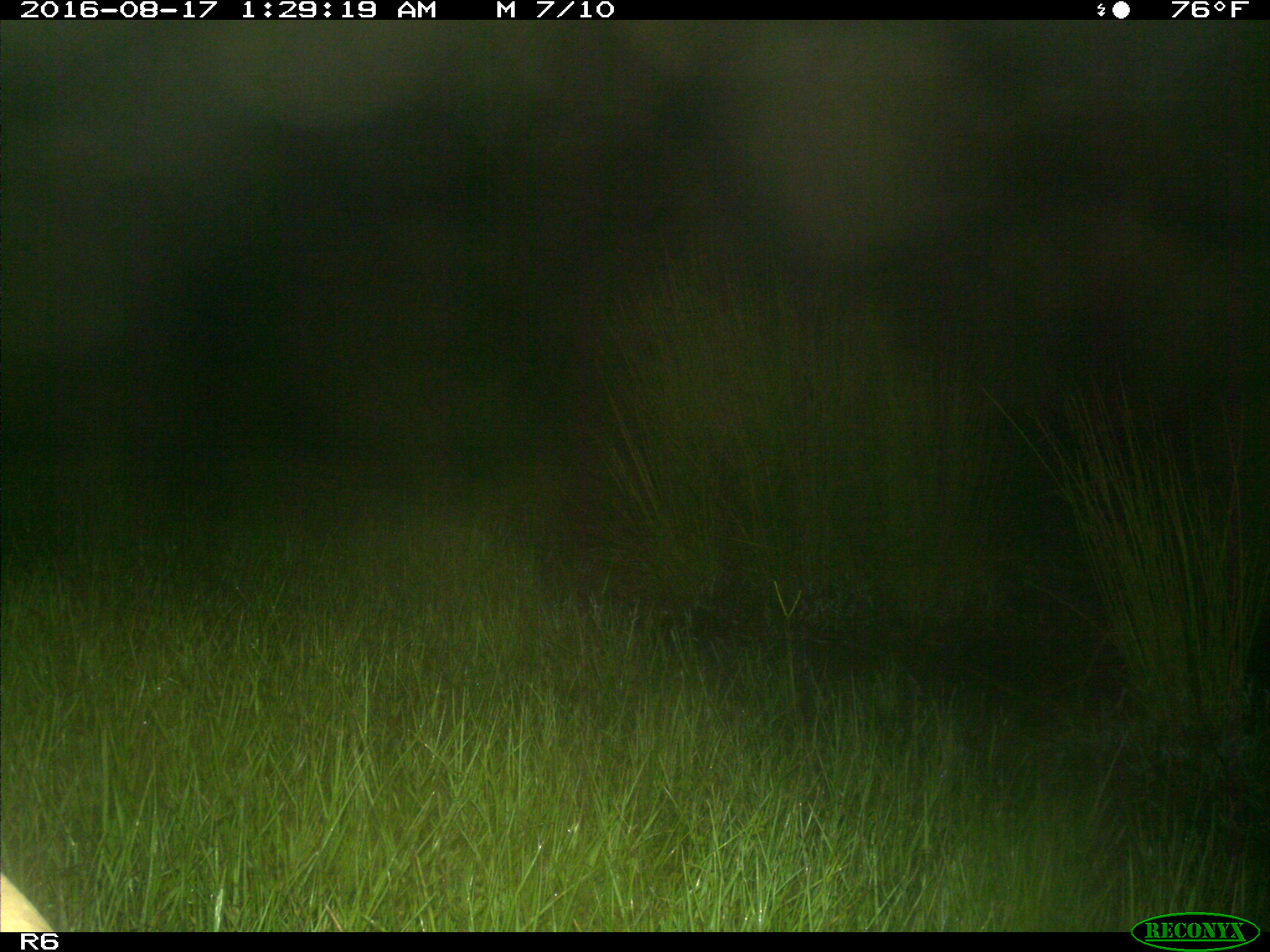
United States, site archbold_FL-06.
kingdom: Animalia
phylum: Chordata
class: Mammalia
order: Artiodactyla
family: Bovidae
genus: Bos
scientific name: Bos taurus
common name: domestic cow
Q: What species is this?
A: Bos taurus (domestic cow).